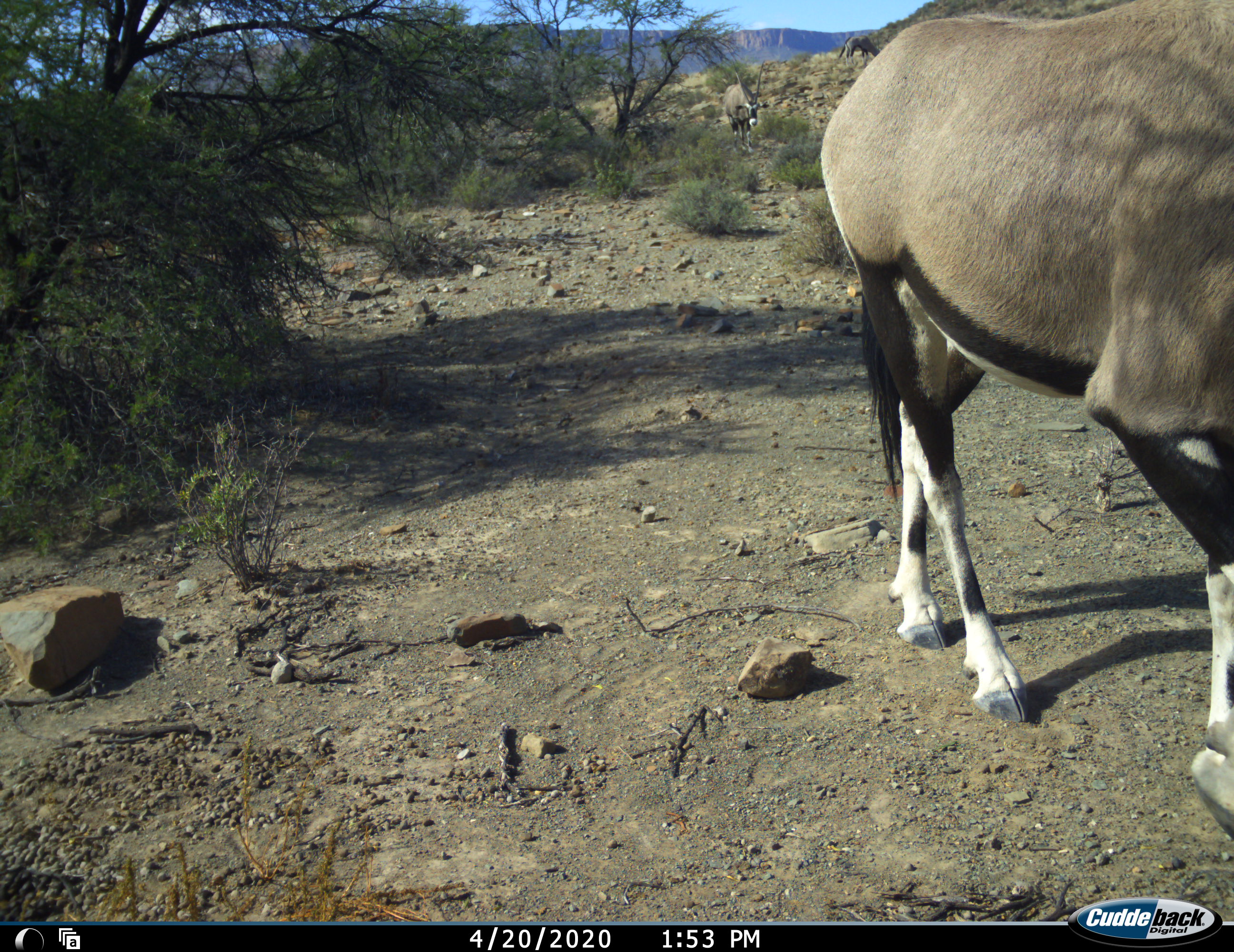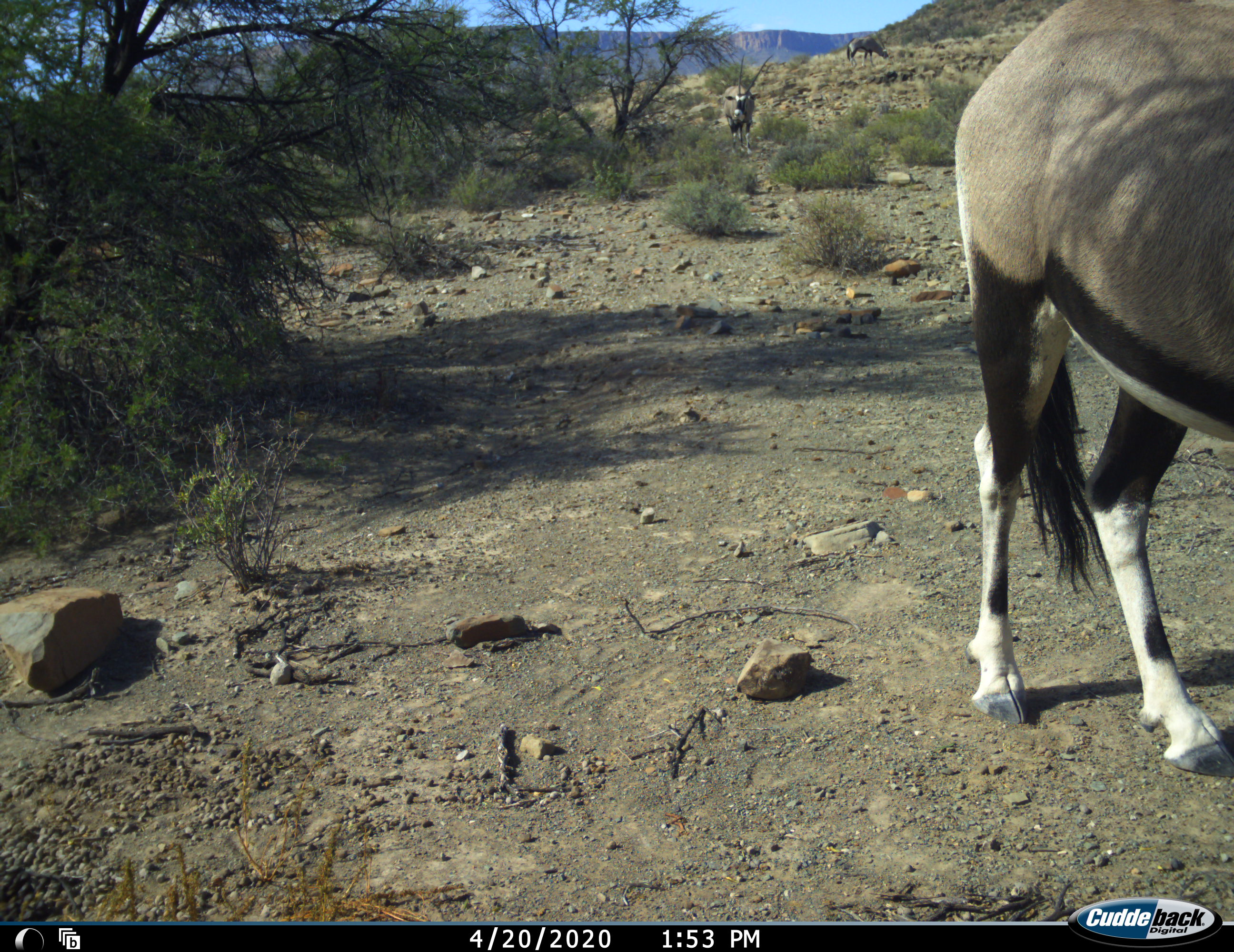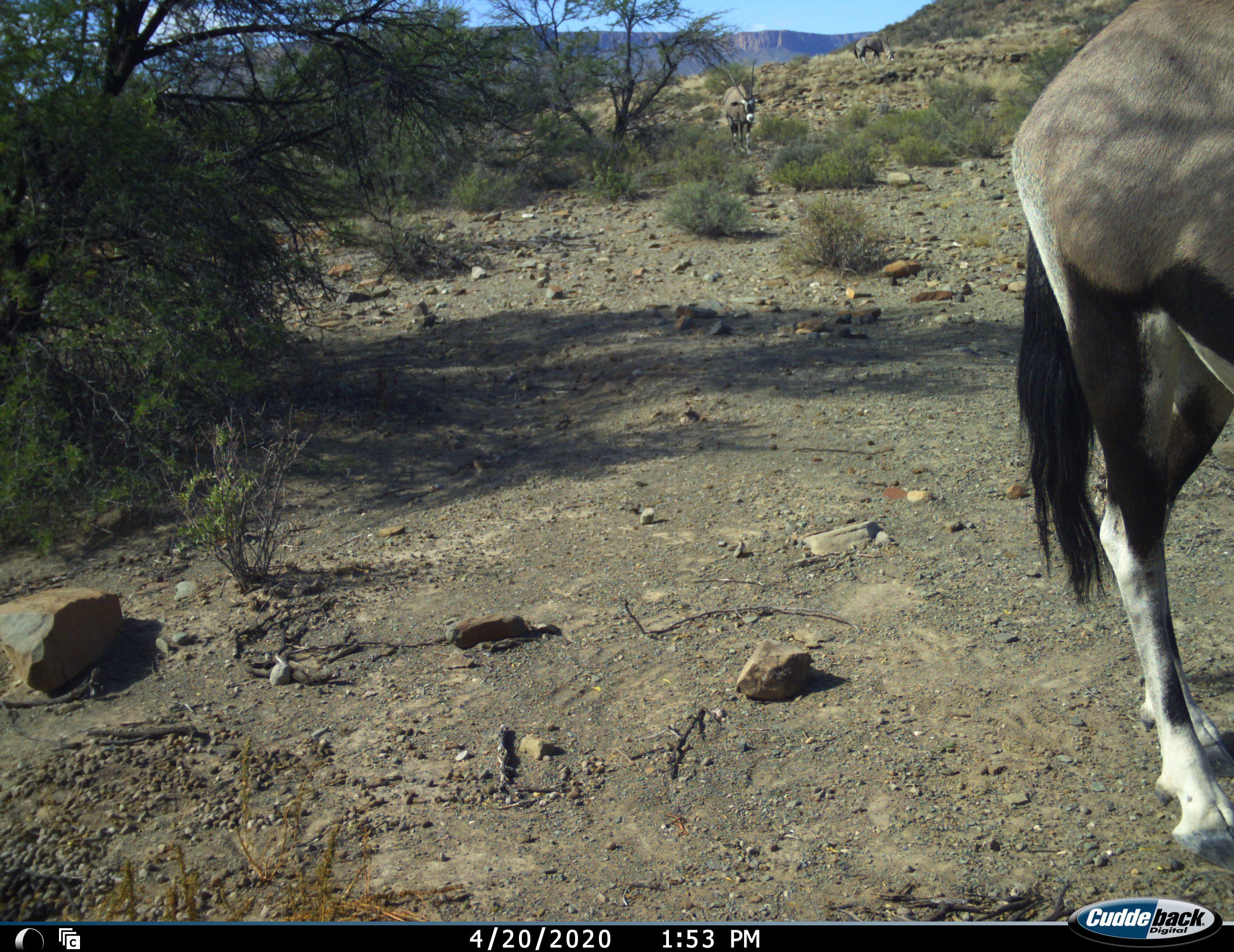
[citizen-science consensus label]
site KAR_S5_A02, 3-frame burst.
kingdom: Animalia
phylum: Chordata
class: Mammalia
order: Artiodactyla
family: Bovidae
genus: Oryx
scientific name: Oryx gazella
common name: gemsbok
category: oryx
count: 2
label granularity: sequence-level